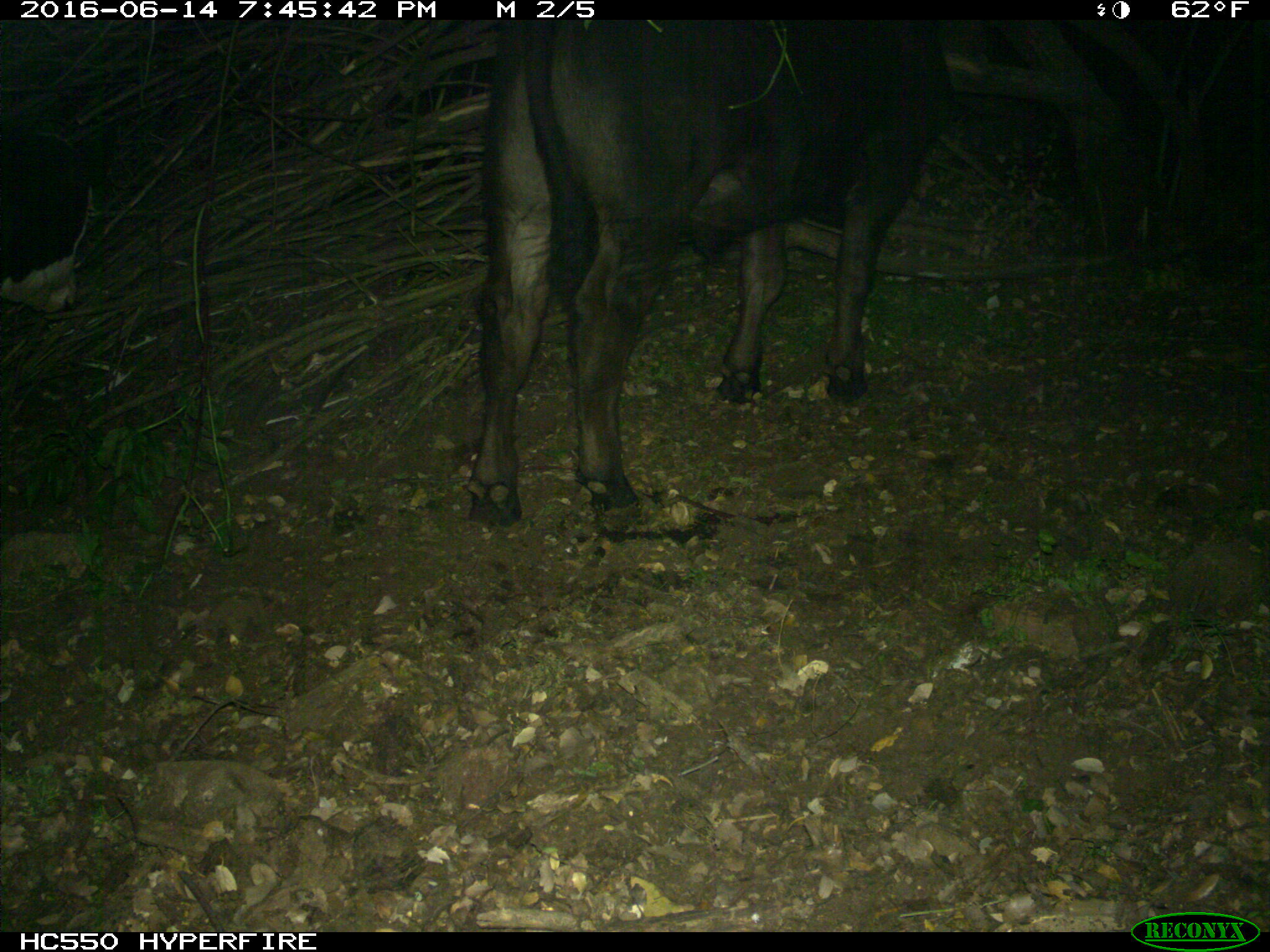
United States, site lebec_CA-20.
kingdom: Animalia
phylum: Chordata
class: Mammalia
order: Artiodactyla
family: Bovidae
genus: Bos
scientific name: Bos taurus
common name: domestic cow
Bos taurus (domestic cow).